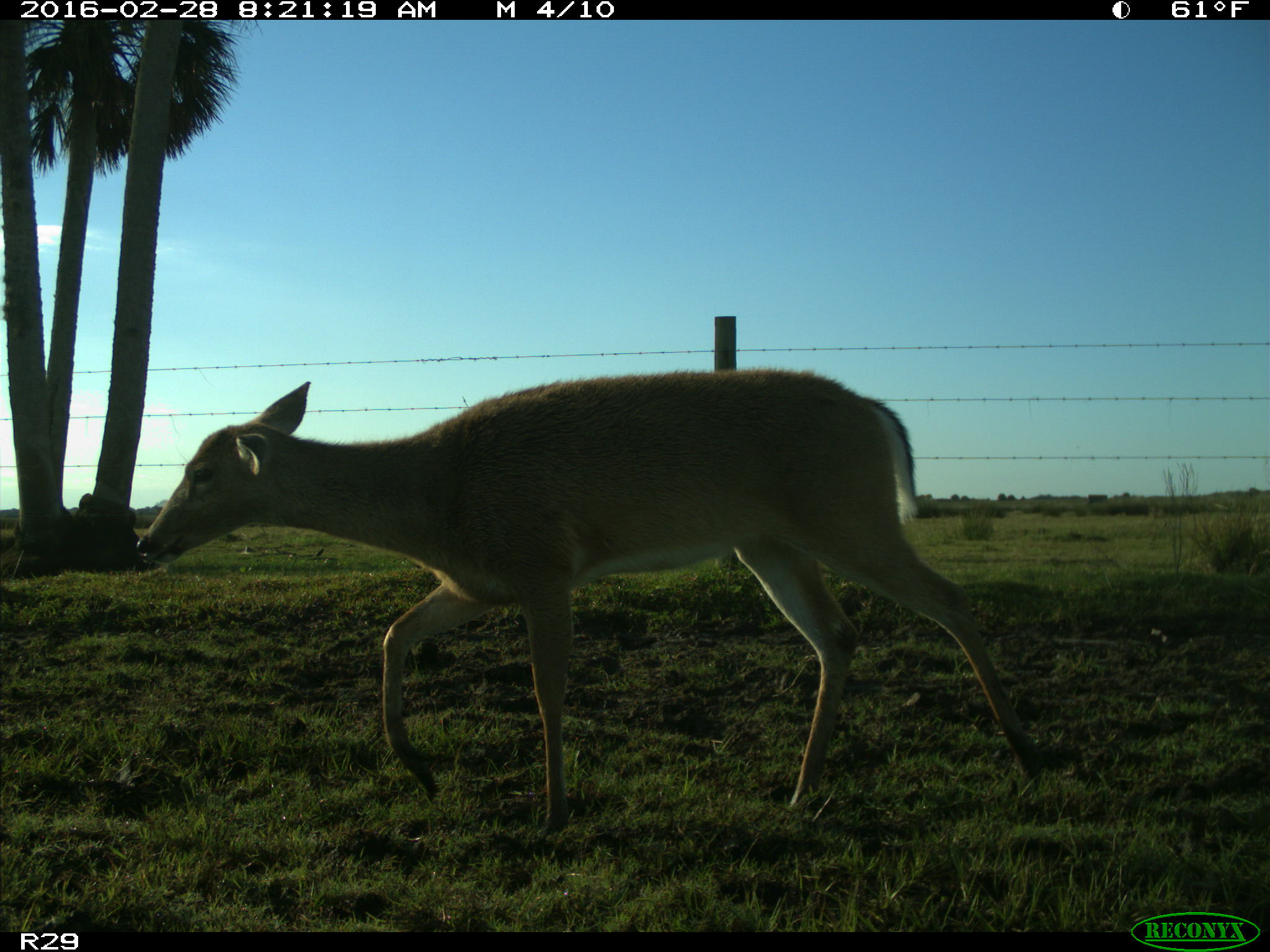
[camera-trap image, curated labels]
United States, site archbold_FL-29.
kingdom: Animalia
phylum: Chordata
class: Mammalia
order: Artiodactyla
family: Cervidae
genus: Odocoileus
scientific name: Odocoileus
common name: deer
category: unidentified deer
Unidentified deer (deer) (Odocoileus).